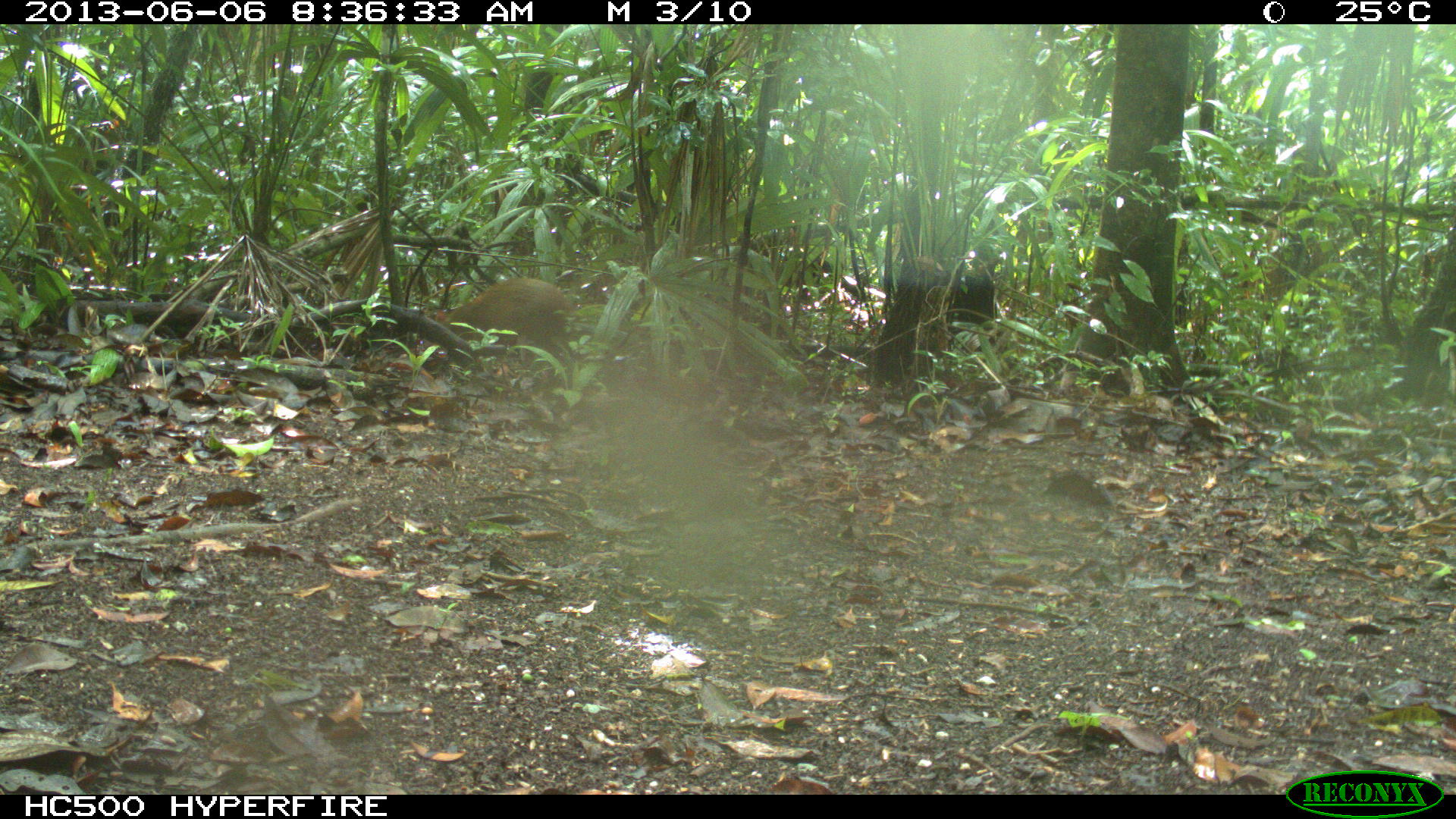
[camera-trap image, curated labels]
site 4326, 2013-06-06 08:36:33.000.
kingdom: Animalia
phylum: Chordata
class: Mammalia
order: Rodentia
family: Dasyproctidae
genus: Dasyprocta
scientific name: Dasyprocta punctata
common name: central american agouti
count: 1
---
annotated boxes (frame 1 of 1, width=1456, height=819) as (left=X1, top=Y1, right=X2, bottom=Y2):
dasyprocta punctata: (left=433, top=277, right=569, bottom=387)